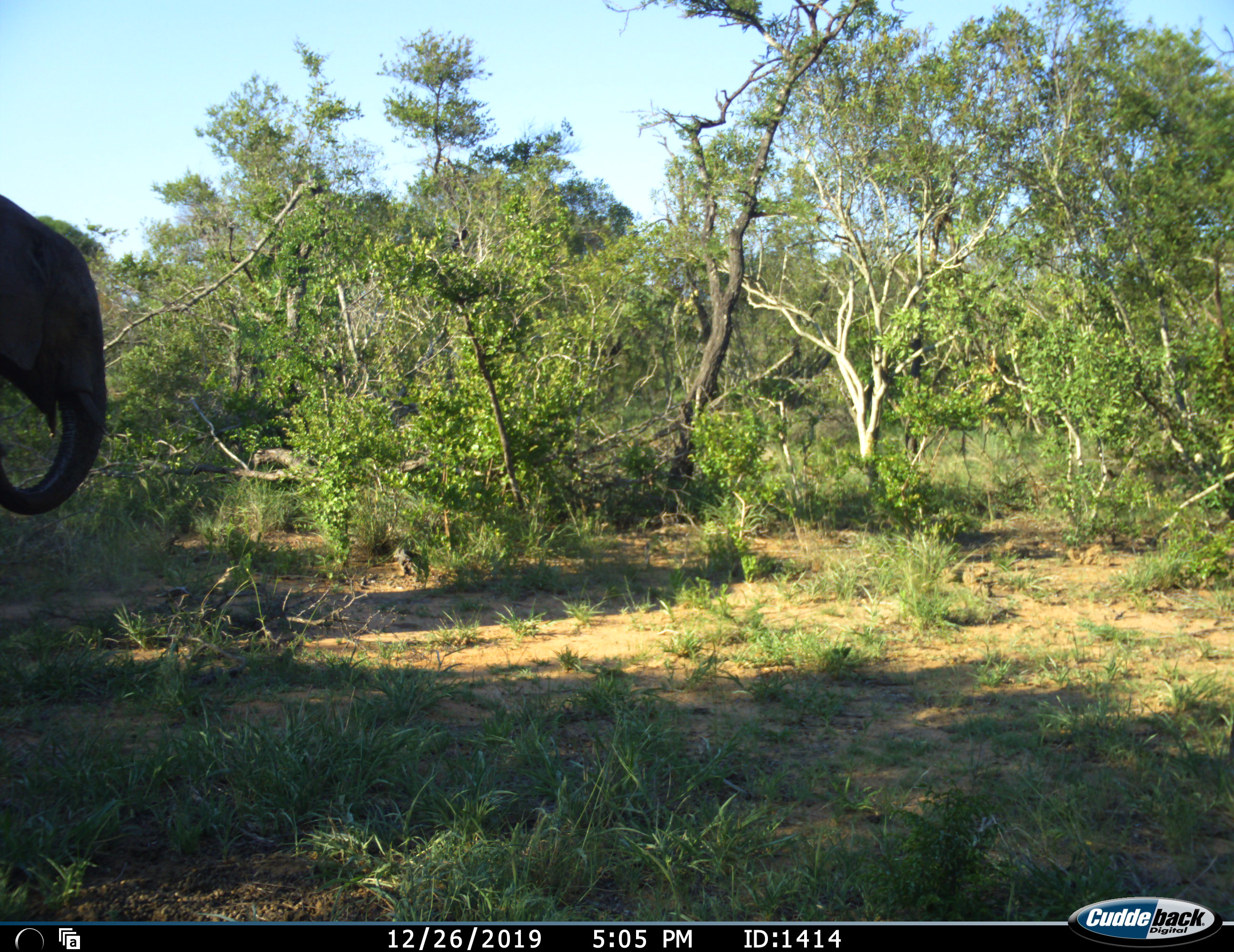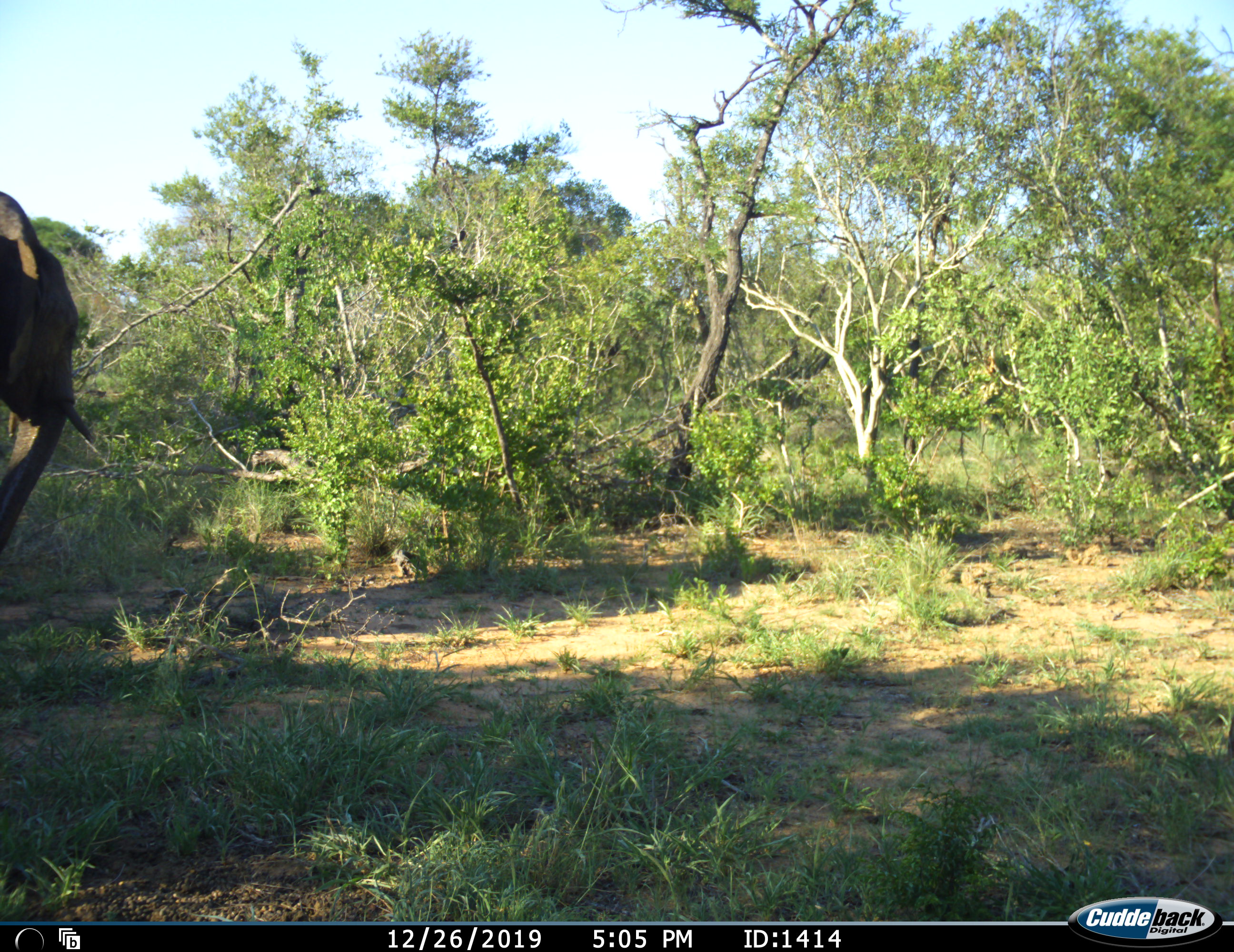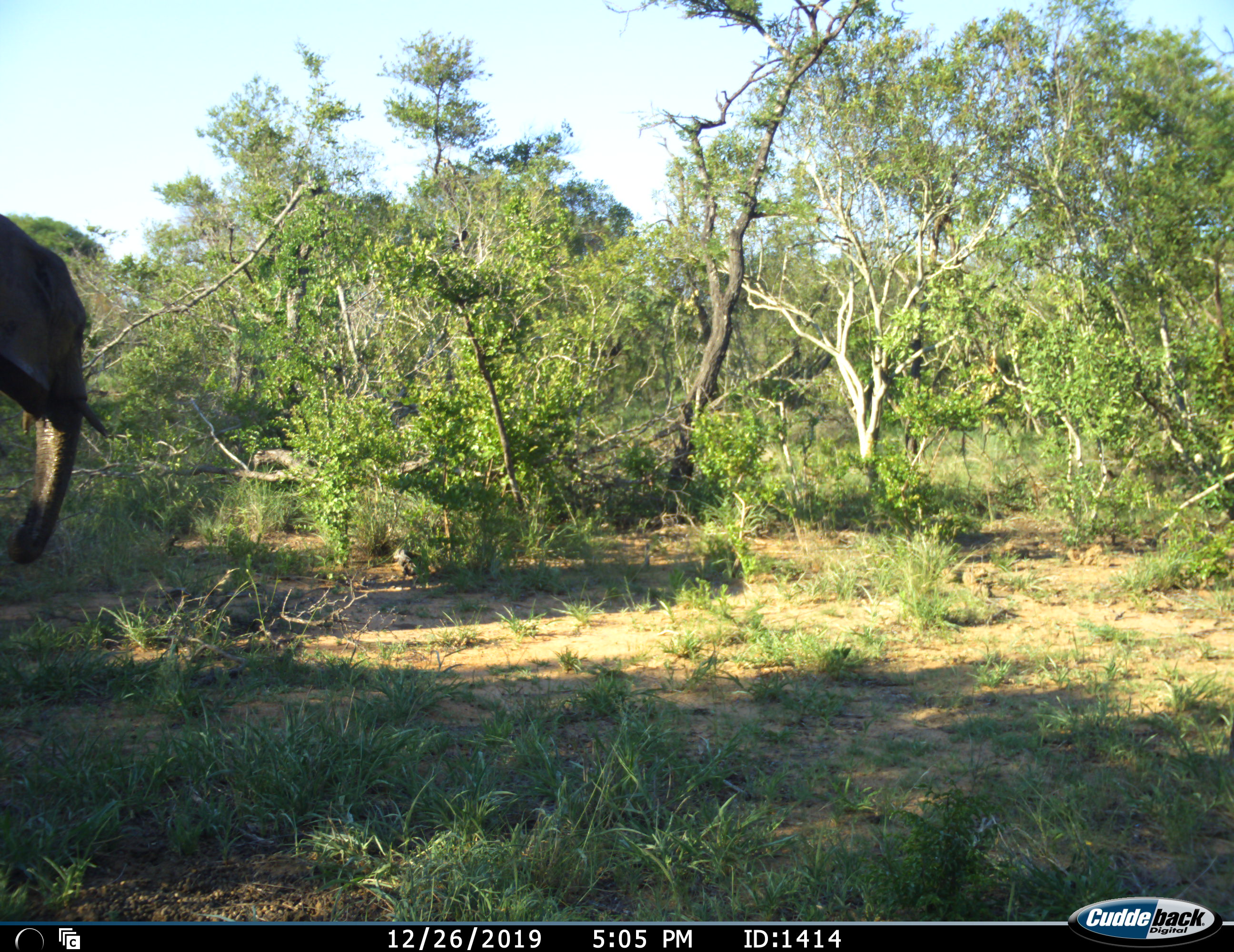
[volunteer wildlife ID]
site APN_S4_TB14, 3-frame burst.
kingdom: Animalia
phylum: Chordata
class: Mammalia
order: Proboscidea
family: Elephantidae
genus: Loxodonta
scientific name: Loxodonta africana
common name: african bush elephant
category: elephant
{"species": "elephant (african bush elephant) (Loxodonta africana)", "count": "1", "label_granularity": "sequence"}